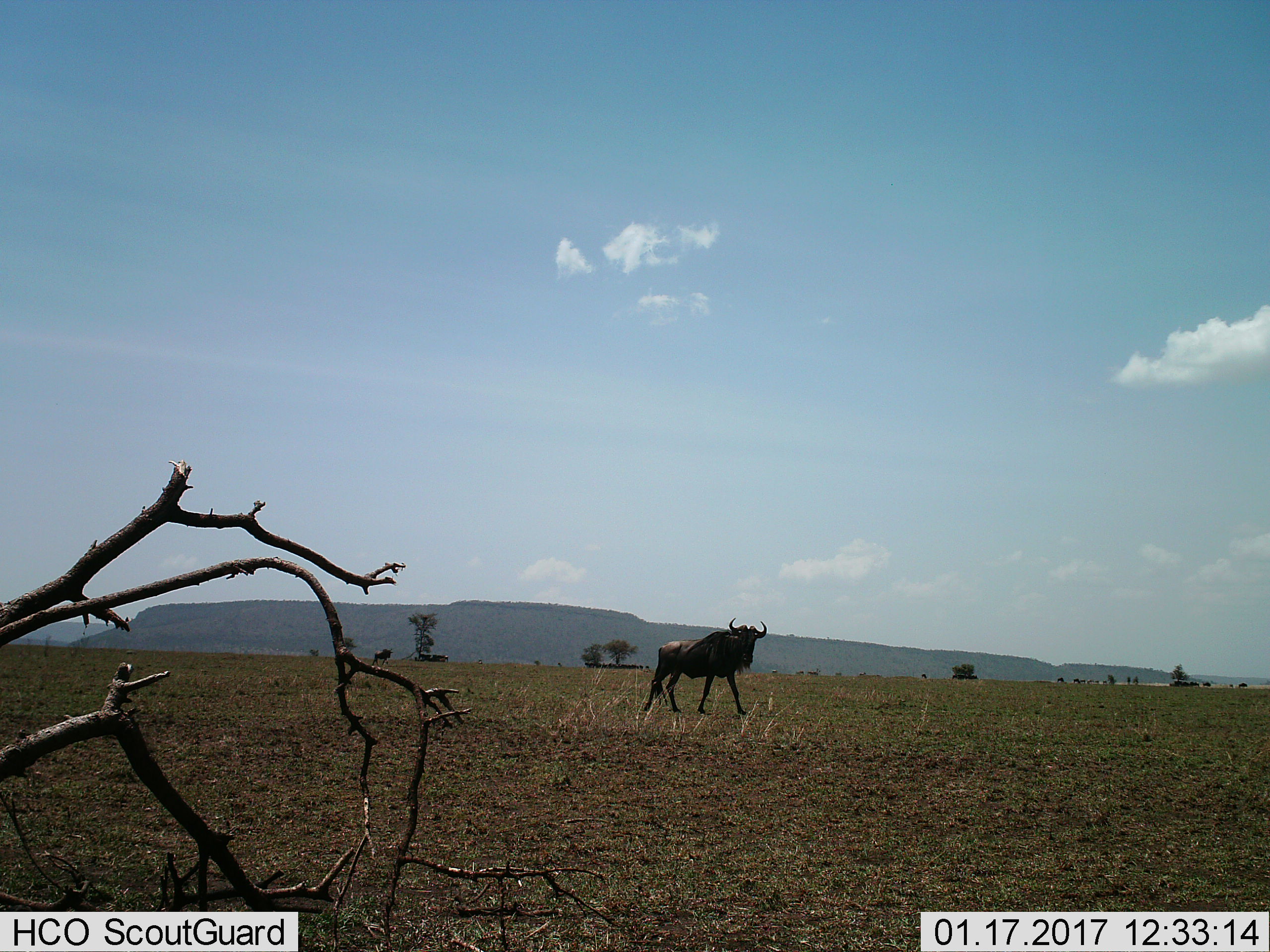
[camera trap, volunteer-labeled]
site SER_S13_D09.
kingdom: Animalia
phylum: Chordata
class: Mammalia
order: Artiodactyla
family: Bovidae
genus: Connochaetes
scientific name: Connochaetes taurinus taurinus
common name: blue wildebeest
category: wildebeestblue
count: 2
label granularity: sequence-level